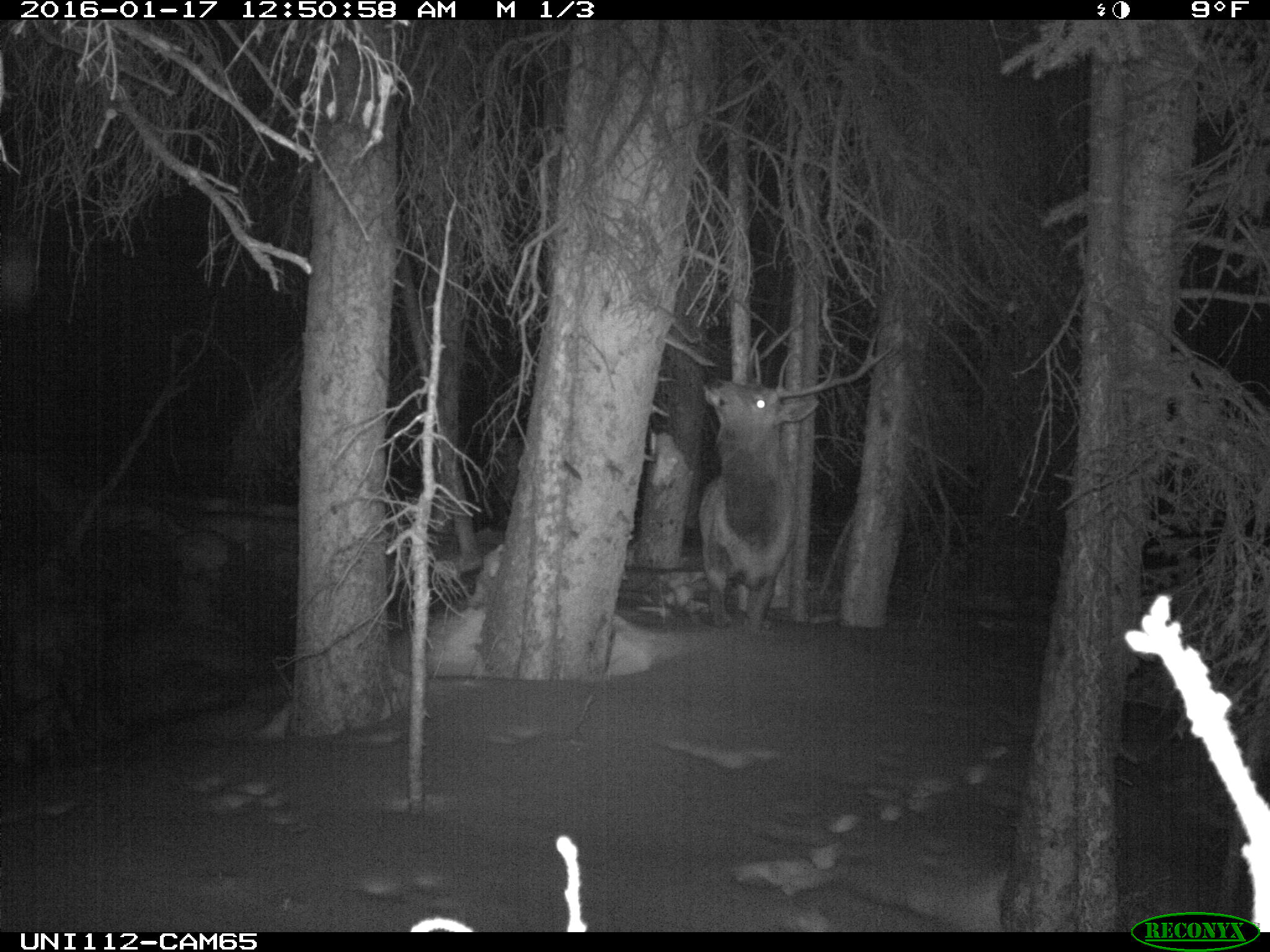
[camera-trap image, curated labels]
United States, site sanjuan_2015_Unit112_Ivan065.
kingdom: Animalia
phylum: Chordata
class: Mammalia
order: Artiodactyla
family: Cervidae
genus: Cervus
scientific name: Cervus elaphus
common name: red deer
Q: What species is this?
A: Cervus elaphus (red deer).